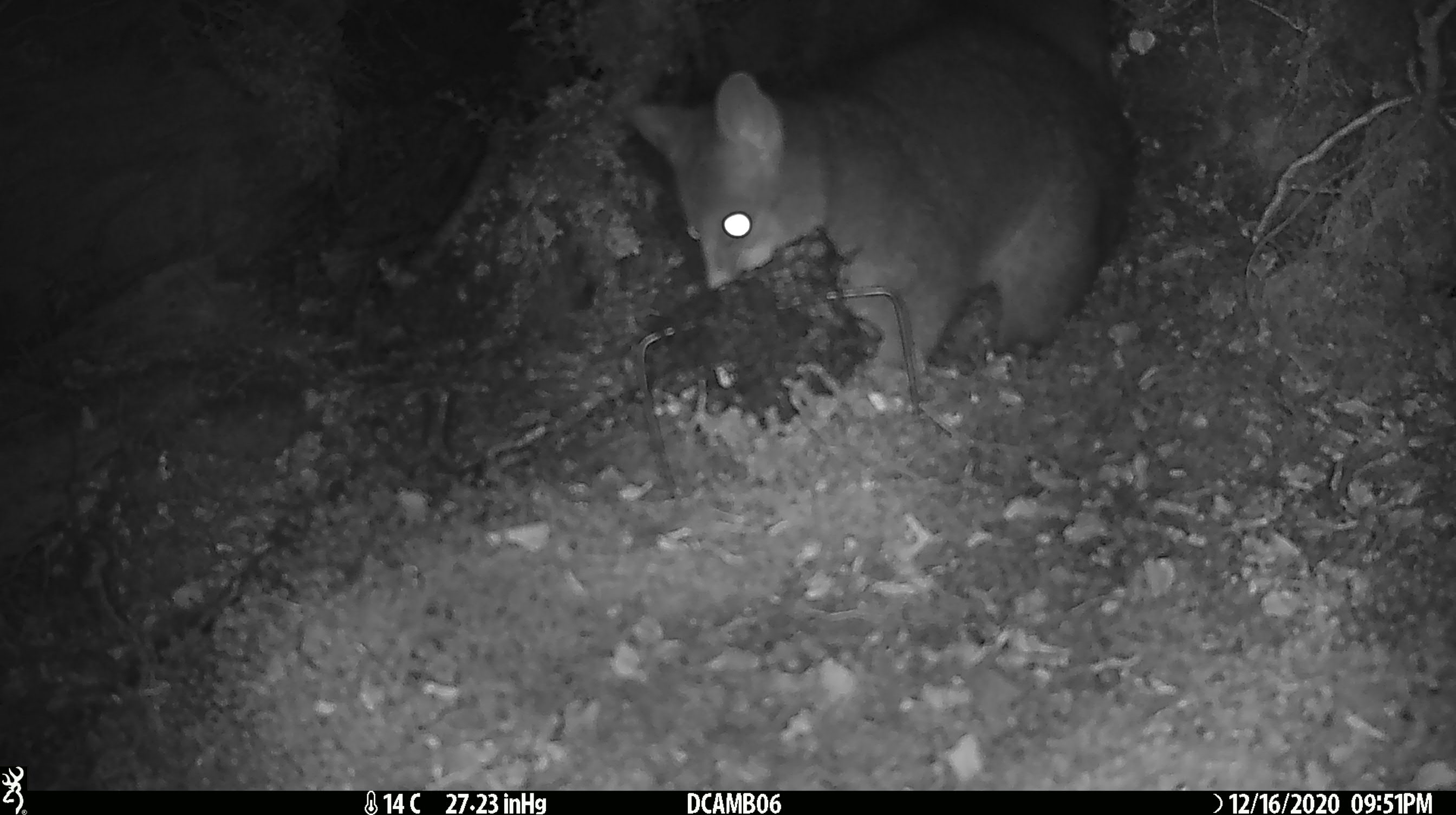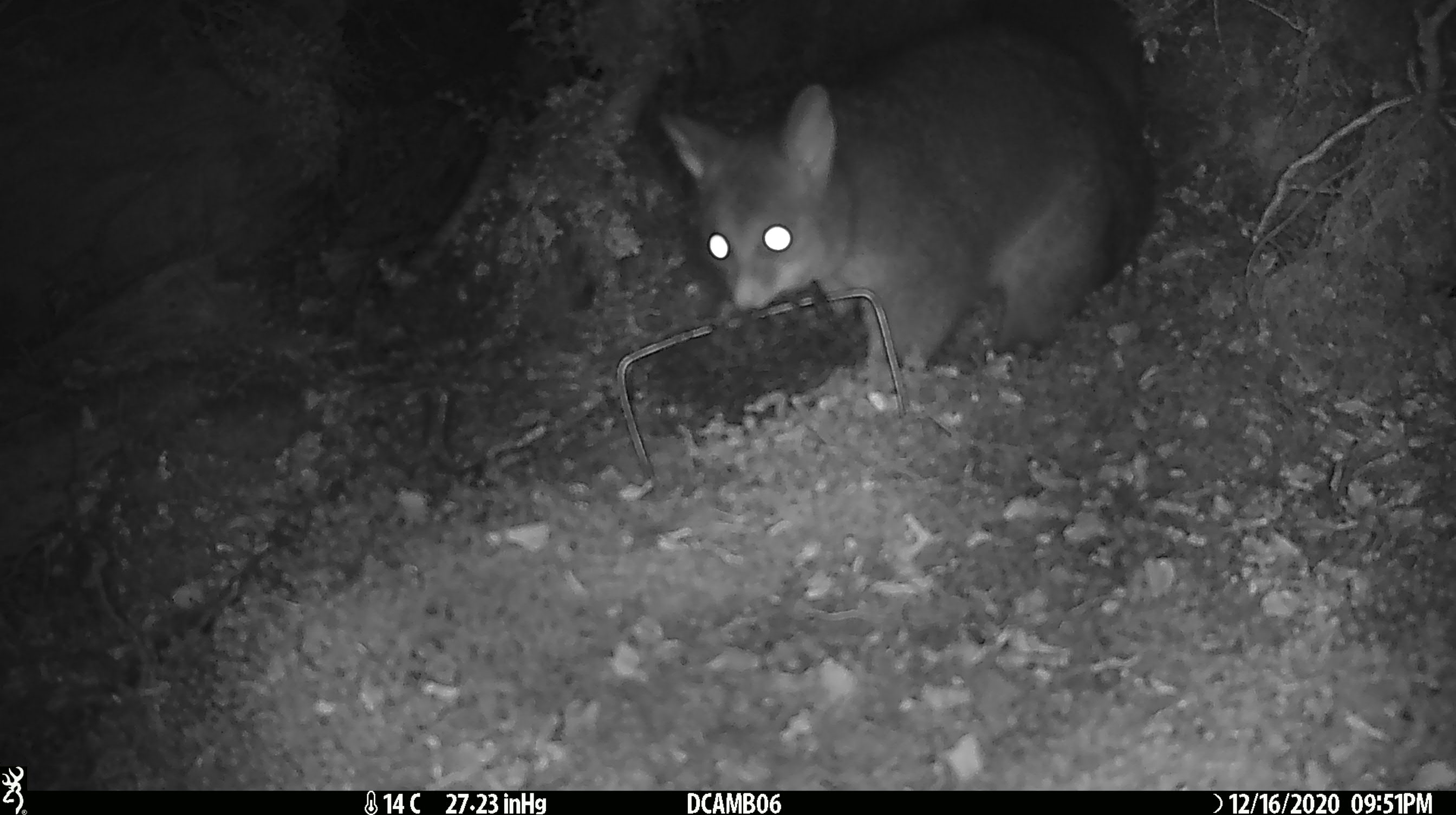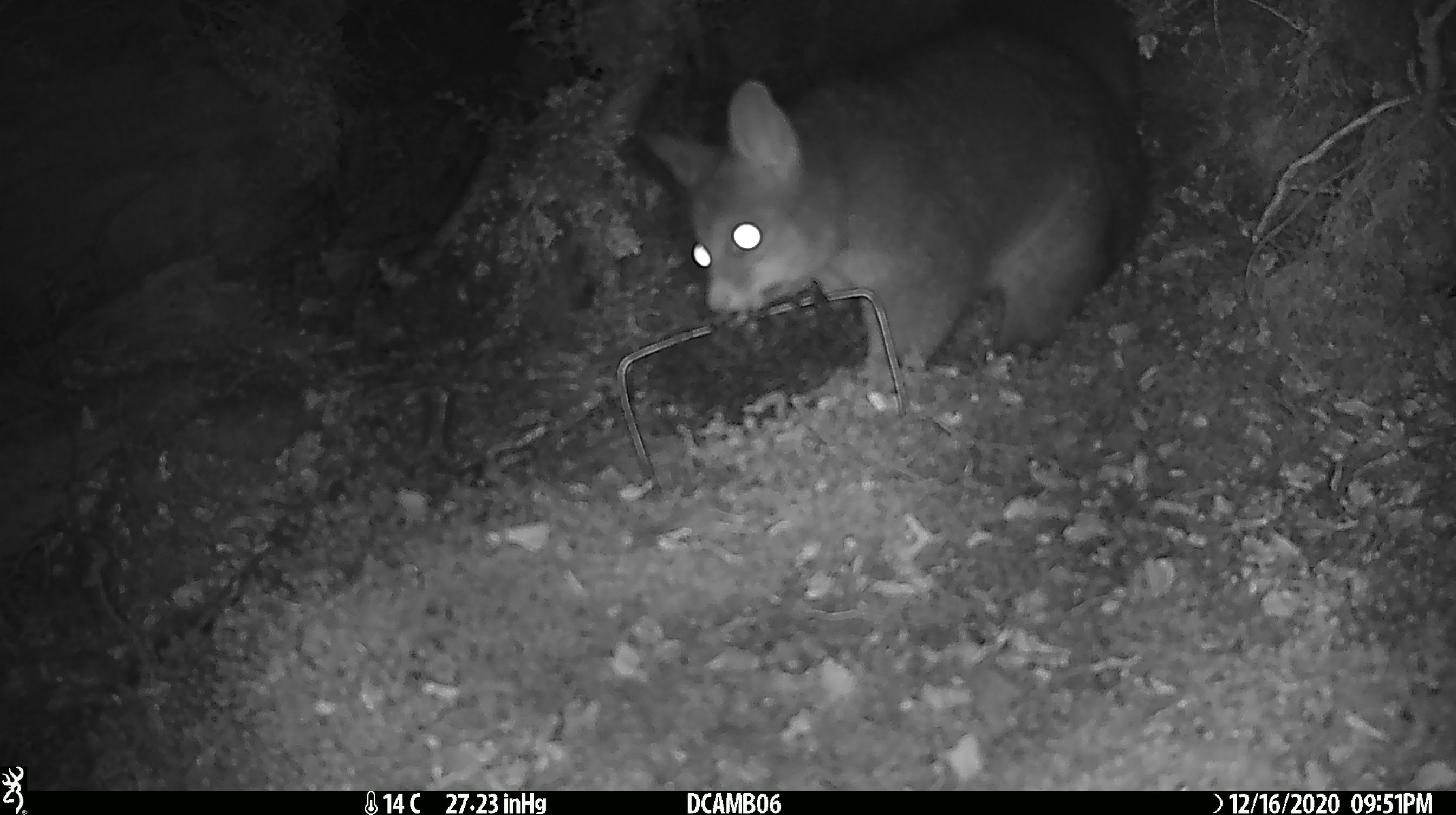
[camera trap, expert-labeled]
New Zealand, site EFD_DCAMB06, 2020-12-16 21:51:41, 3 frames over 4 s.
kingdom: Animalia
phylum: Chordata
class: Mammalia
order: Diprotodontia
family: Phalangeridae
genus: Trichosurus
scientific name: Trichosurus vulpecula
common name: common brushtail possum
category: possum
Possum (common brushtail possum) (Trichosurus vulpecula).